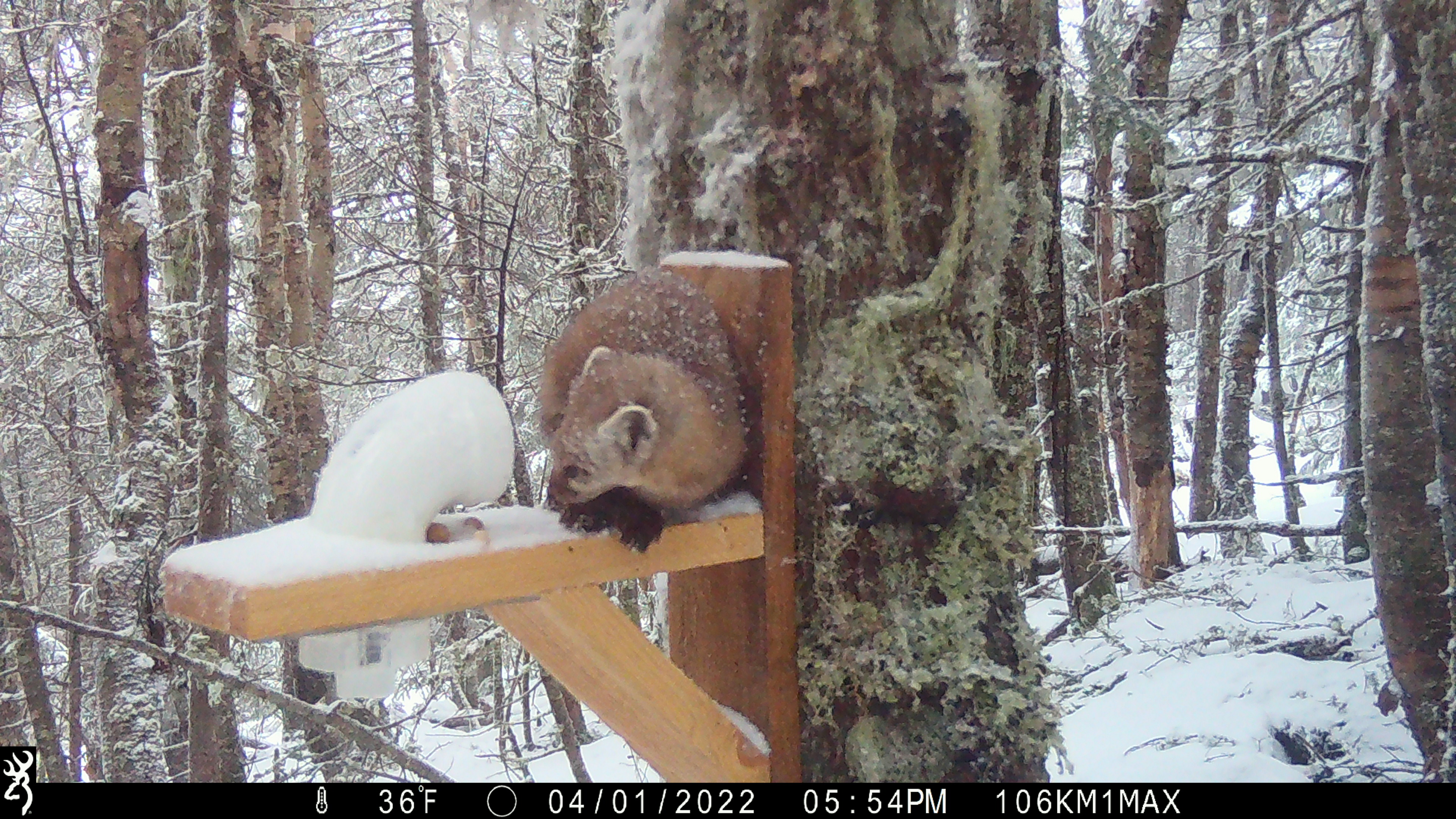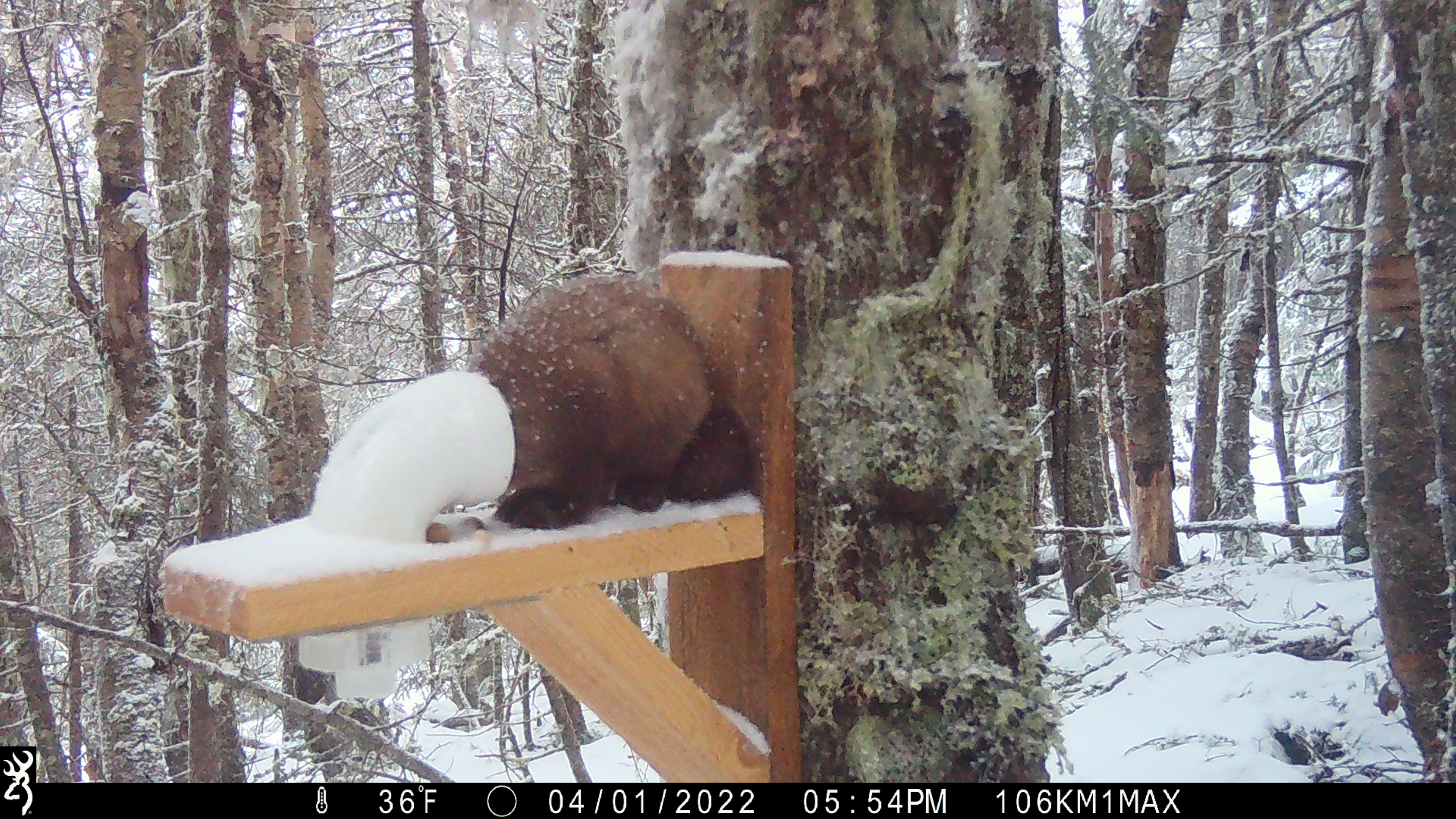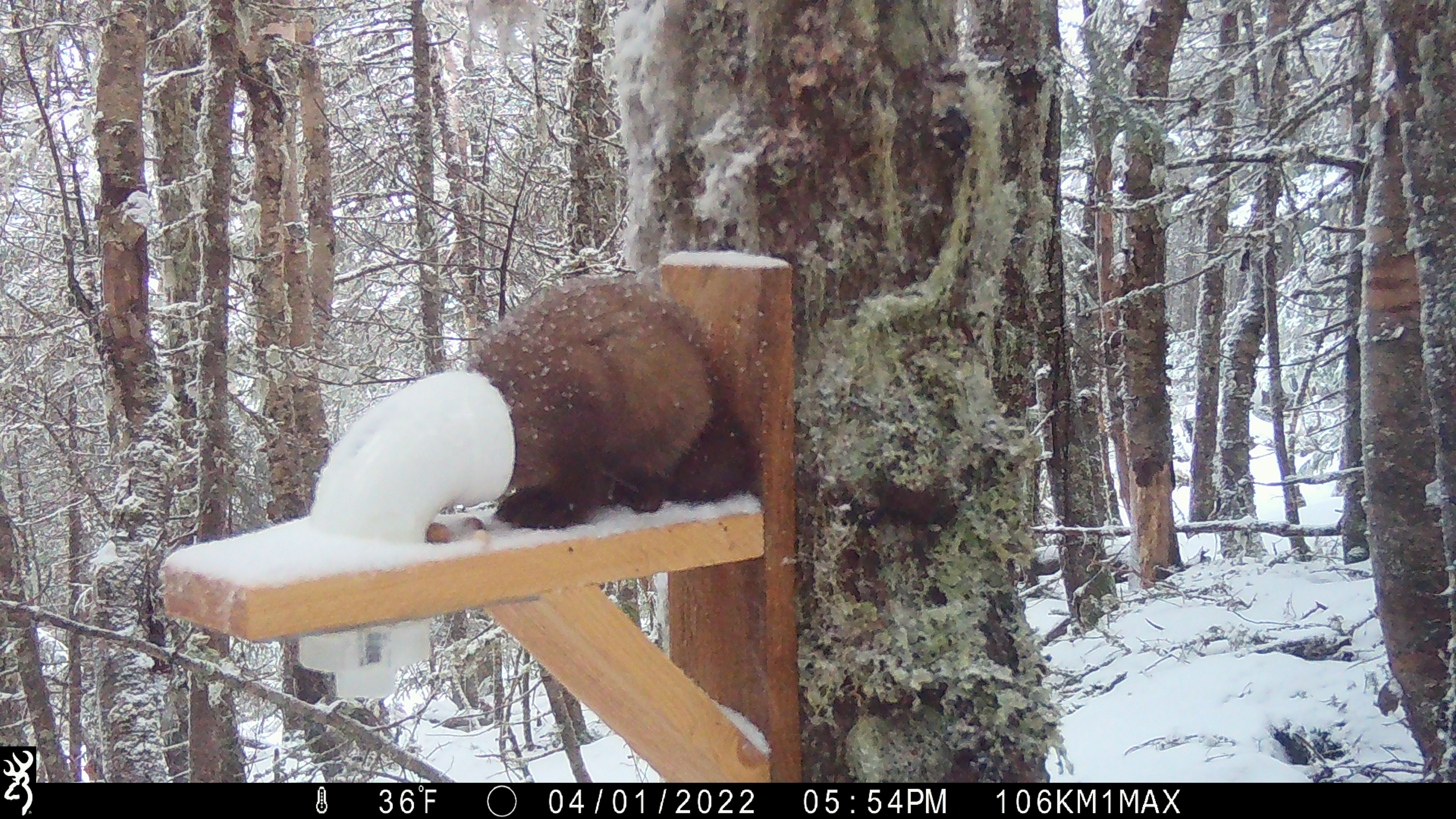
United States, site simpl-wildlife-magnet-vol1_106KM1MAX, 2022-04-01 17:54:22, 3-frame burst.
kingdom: Animalia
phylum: Chordata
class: Mammalia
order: Carnivora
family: Mustelidae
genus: Martes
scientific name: Martes americana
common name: american marten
American marten (Martes americana).